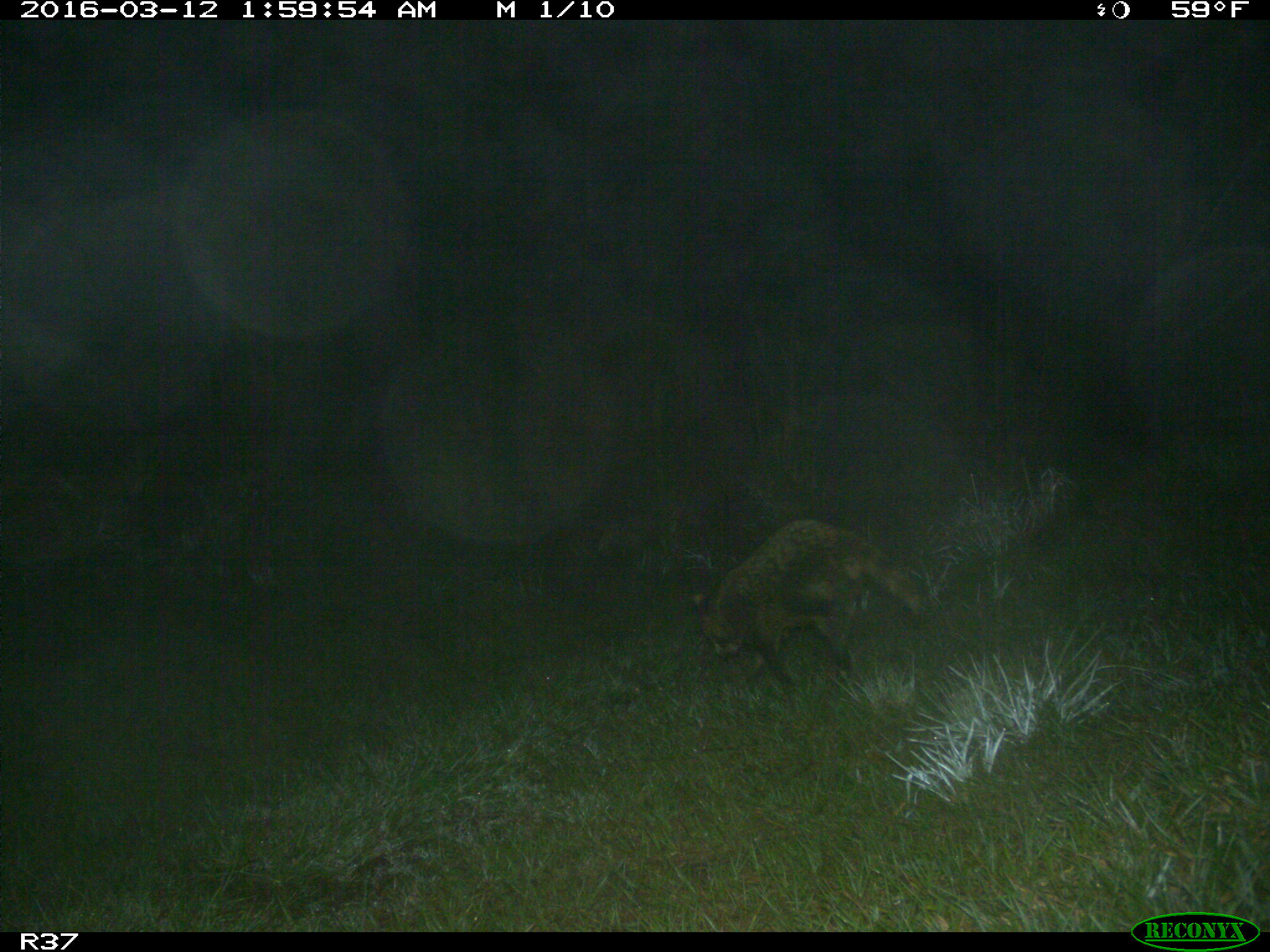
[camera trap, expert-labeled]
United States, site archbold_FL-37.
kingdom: Animalia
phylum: Chordata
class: Mammalia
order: Carnivora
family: Procyonidae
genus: Procyon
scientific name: Procyon lotor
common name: common raccoon